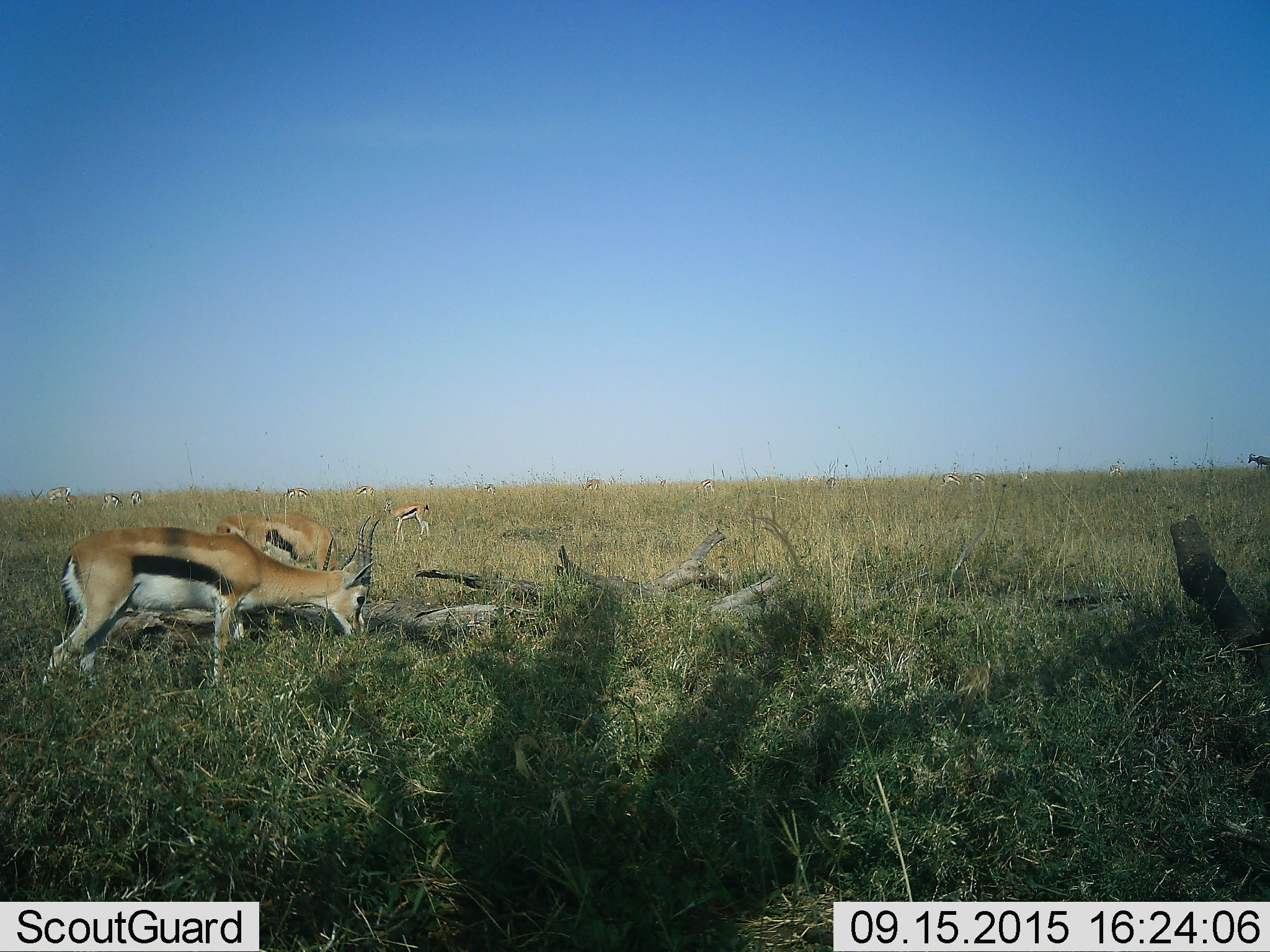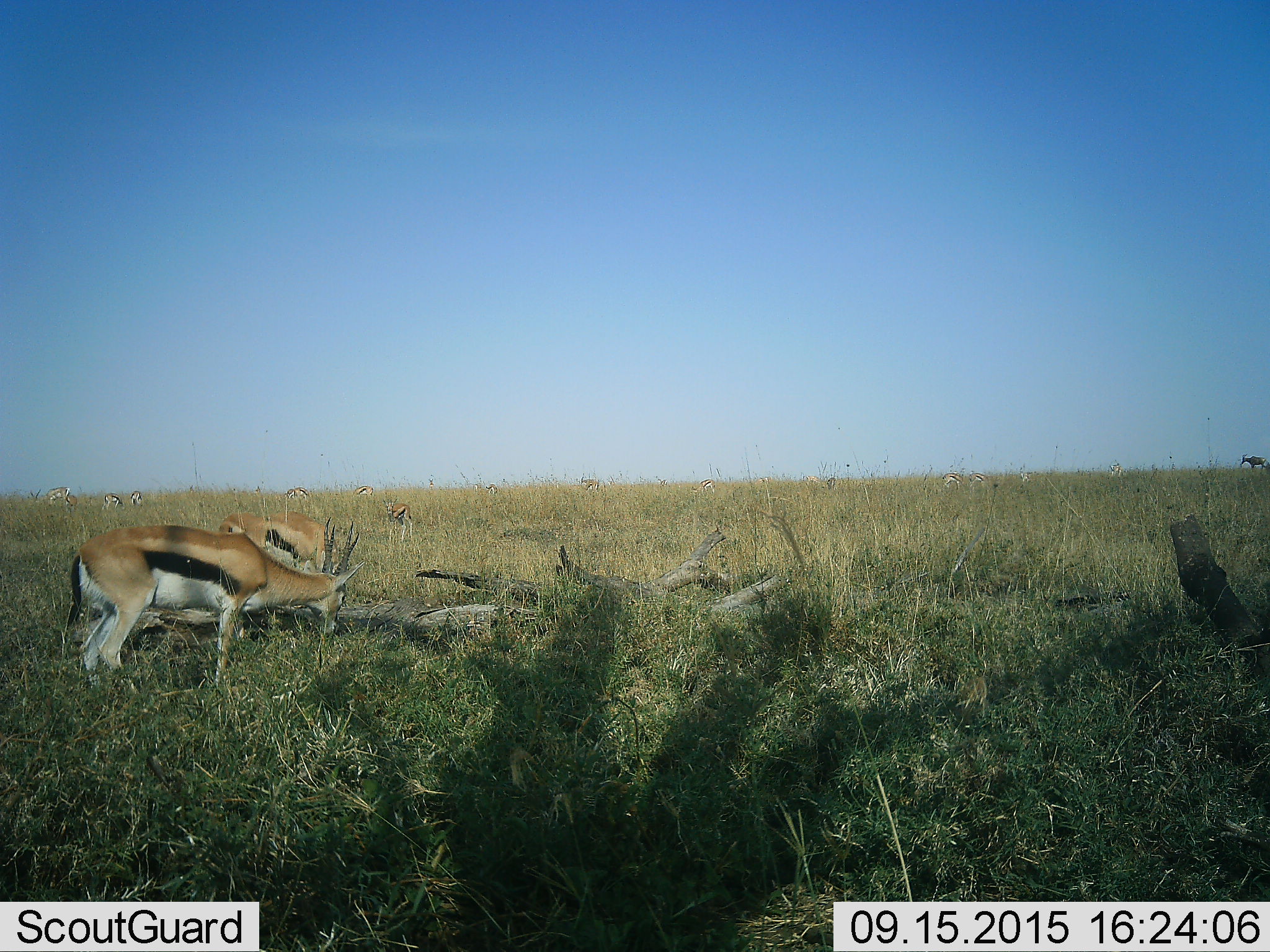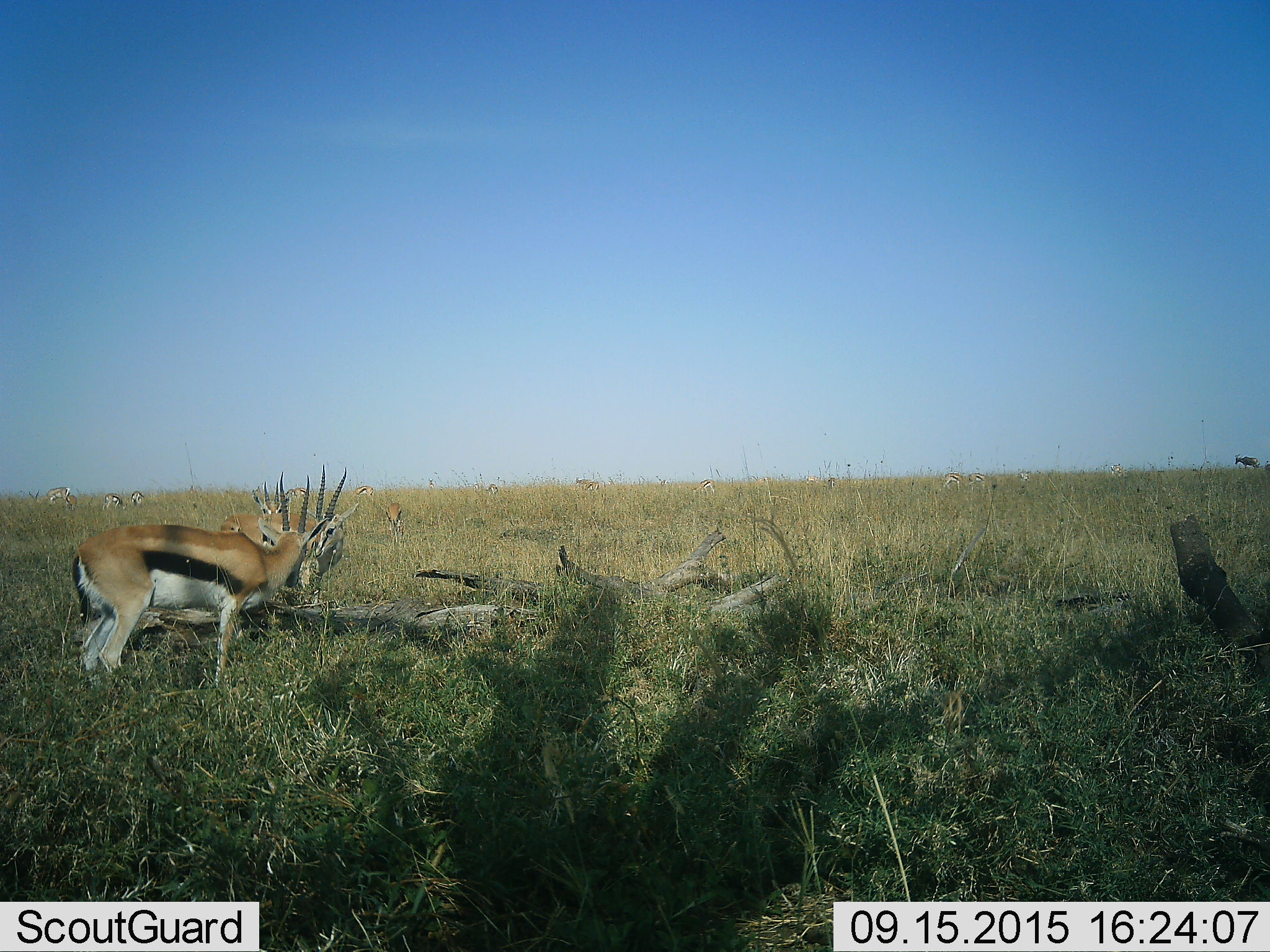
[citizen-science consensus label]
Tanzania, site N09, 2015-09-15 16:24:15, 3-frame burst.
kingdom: Animalia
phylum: Chordata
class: Mammalia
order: Artiodactyla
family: Bovidae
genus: Eudorcas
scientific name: Eudorcas thomsonii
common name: thomson's gazelle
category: gazellethomsons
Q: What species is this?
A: Gazellethomsons (thomson's gazelle) (Eudorcas thomsonii).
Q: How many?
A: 11-50.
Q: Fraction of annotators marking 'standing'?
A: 56%.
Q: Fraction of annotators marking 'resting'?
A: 0%.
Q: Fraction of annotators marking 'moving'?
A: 33%.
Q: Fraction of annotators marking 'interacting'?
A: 22%.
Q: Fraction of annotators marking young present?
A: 11%.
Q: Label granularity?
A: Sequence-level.